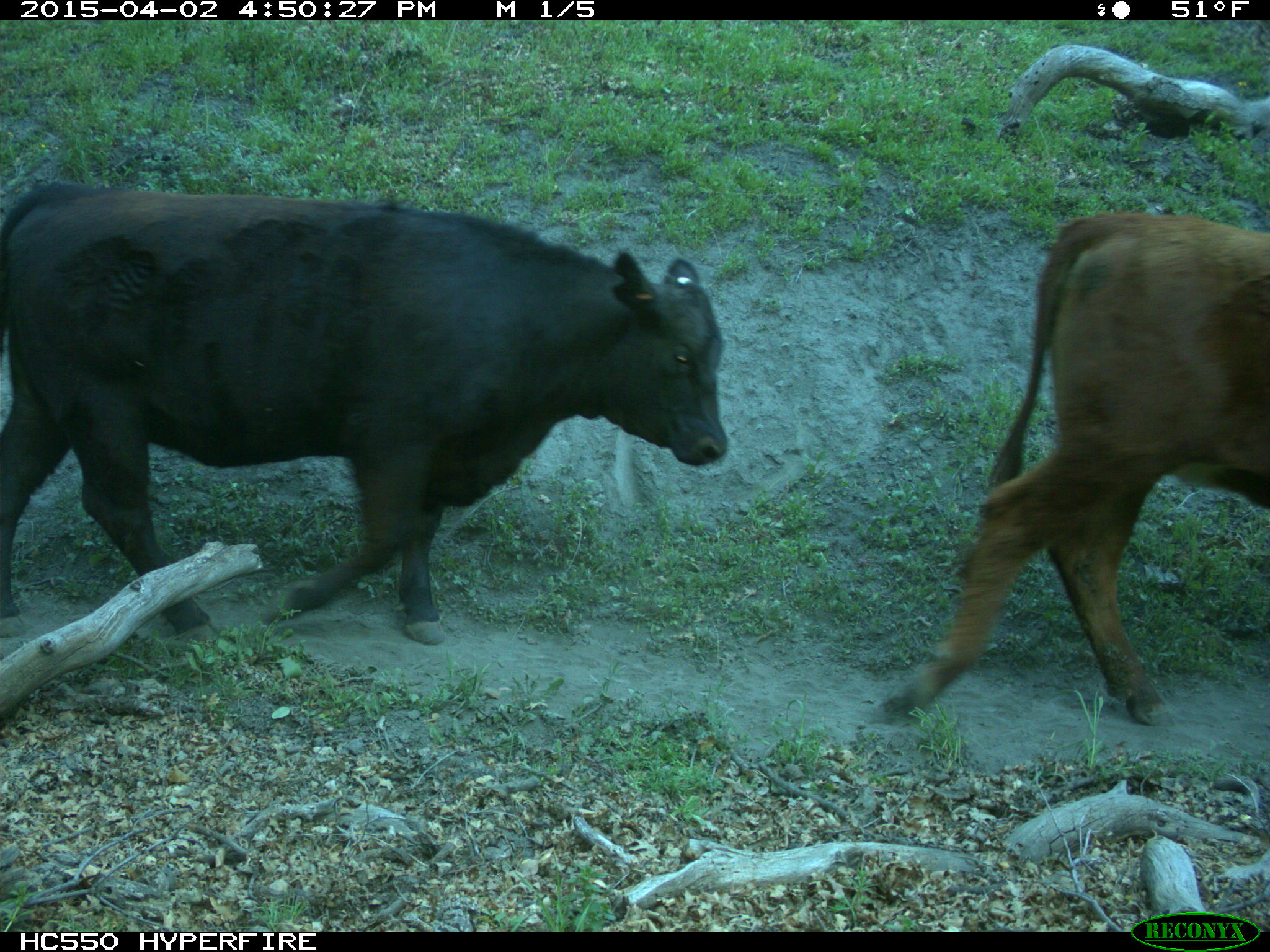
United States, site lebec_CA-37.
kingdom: Animalia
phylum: Chordata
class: Mammalia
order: Artiodactyla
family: Bovidae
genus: Bos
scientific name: Bos taurus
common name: domestic cow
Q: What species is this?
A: Bos taurus (domestic cow).